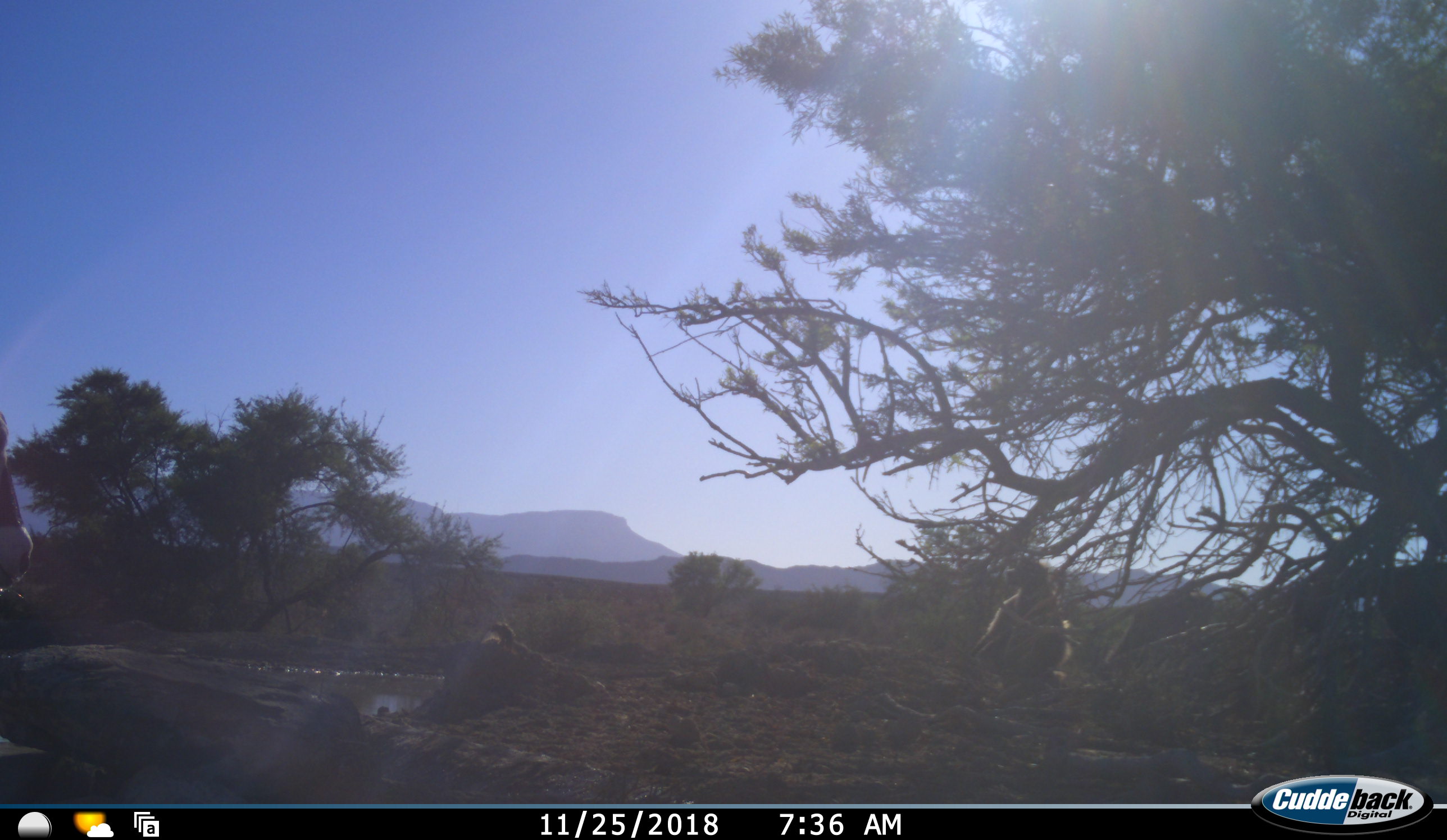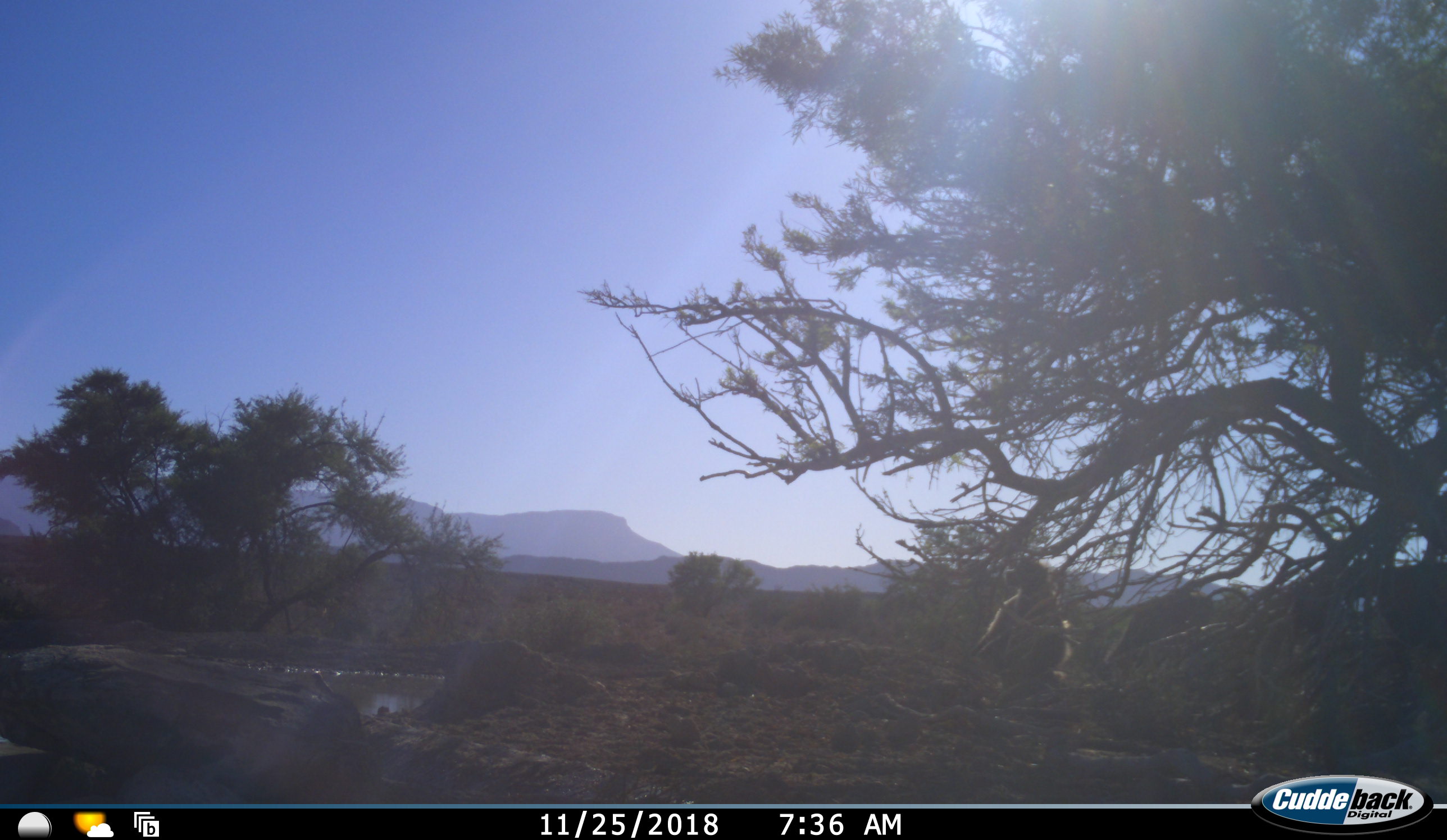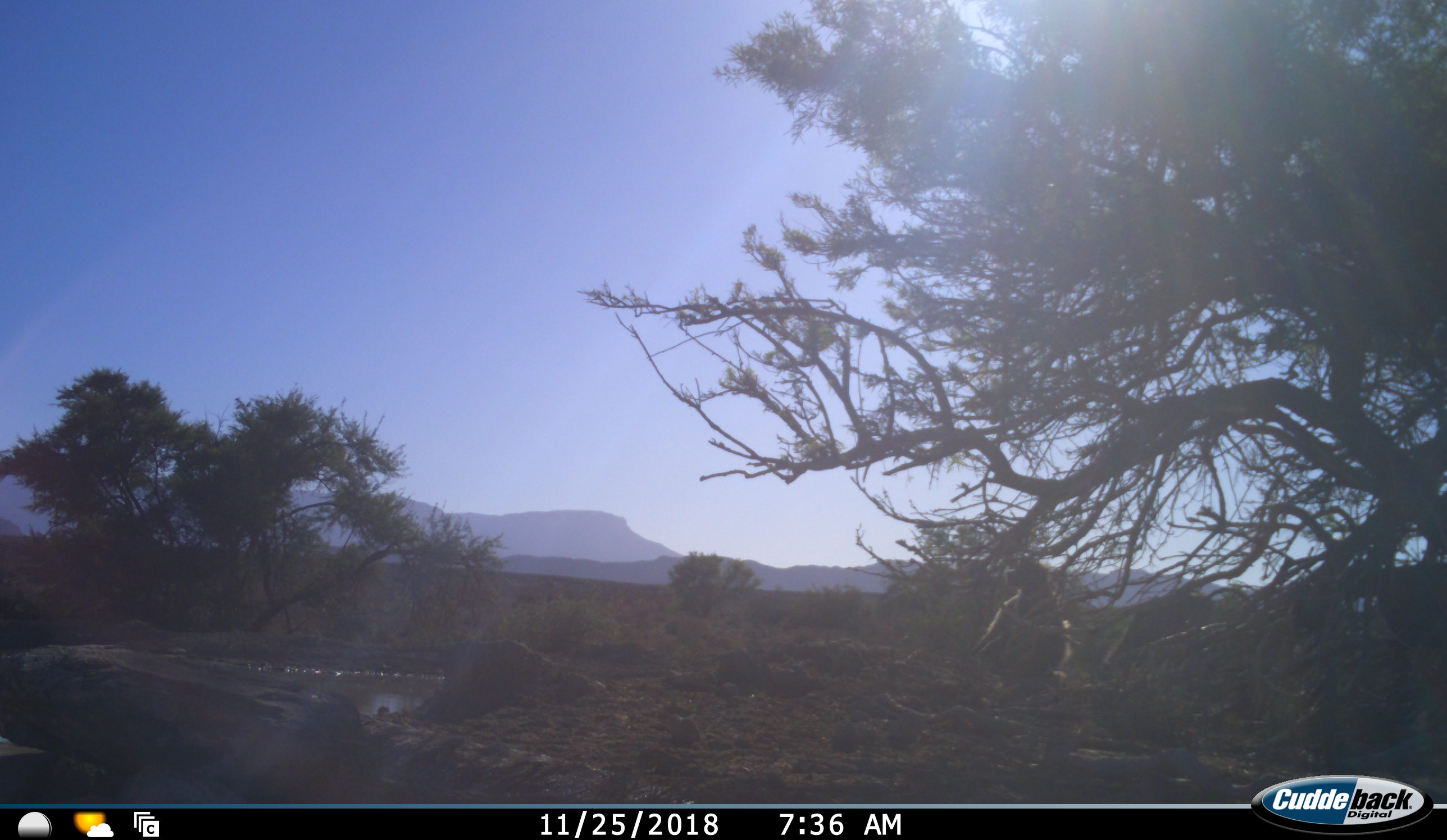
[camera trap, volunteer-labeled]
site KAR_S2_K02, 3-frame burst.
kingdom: Animalia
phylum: Chordata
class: Mammalia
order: Primates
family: Cercopithecidae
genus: Papio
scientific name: Papio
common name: baboon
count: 2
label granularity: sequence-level